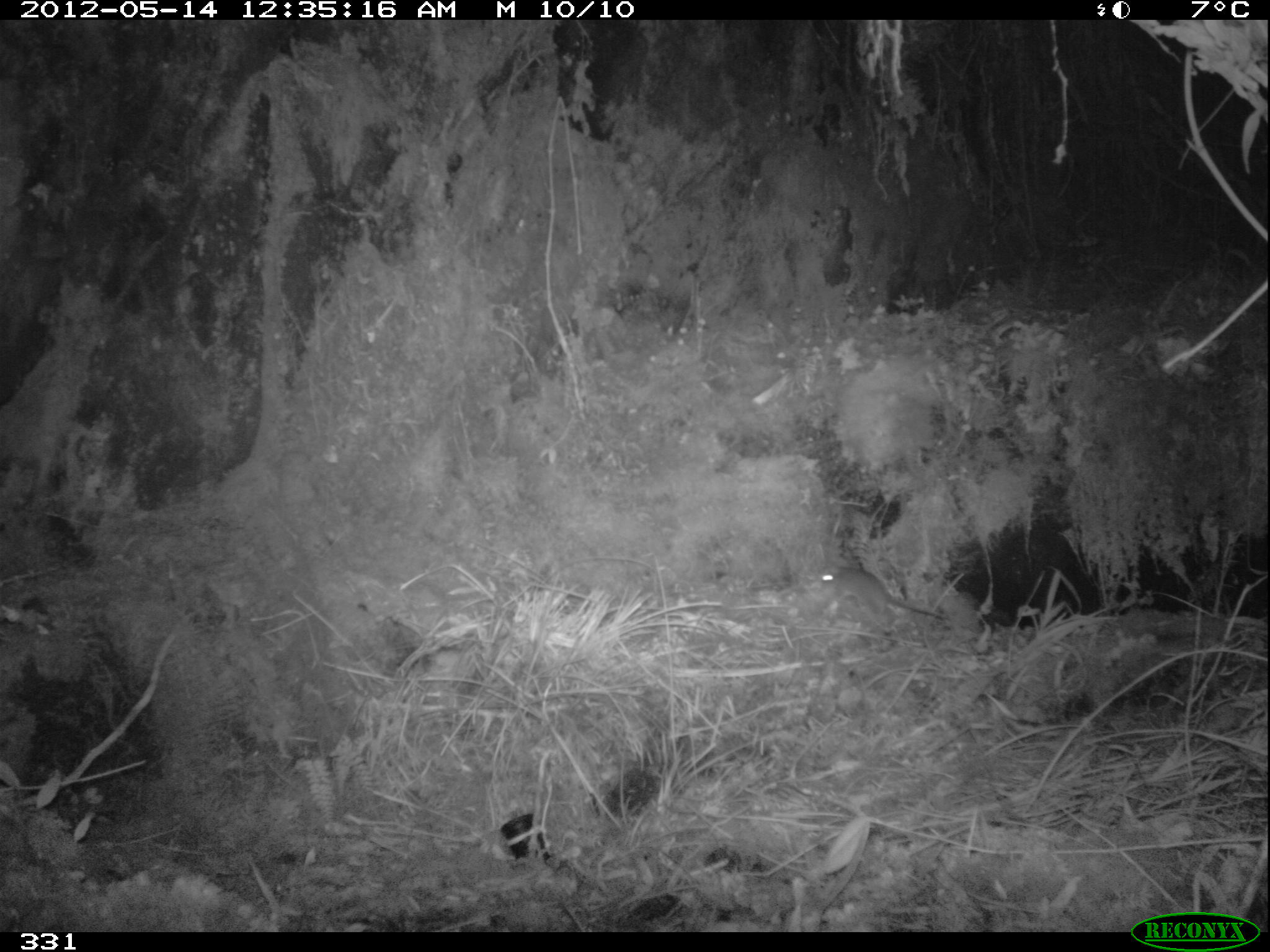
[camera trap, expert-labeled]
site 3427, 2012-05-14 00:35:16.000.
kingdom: Animalia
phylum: Chordata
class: Mammalia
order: Rodentia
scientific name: Rodentia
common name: rodents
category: unknown rodent